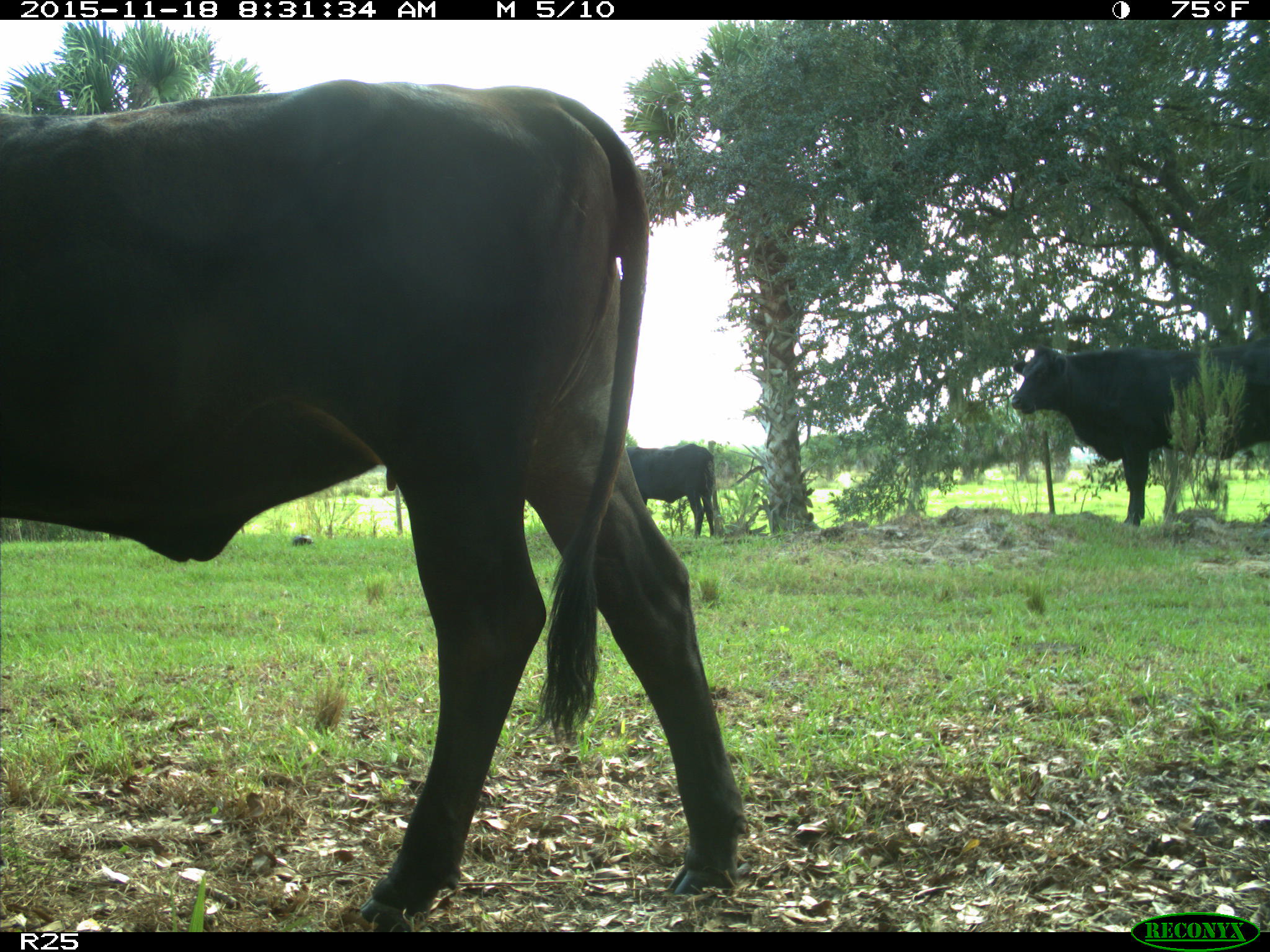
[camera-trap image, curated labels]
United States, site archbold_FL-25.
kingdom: Animalia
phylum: Chordata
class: Mammalia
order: Artiodactyla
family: Bovidae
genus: Bos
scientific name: Bos taurus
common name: domestic cow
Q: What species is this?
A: Bos taurus (domestic cow).